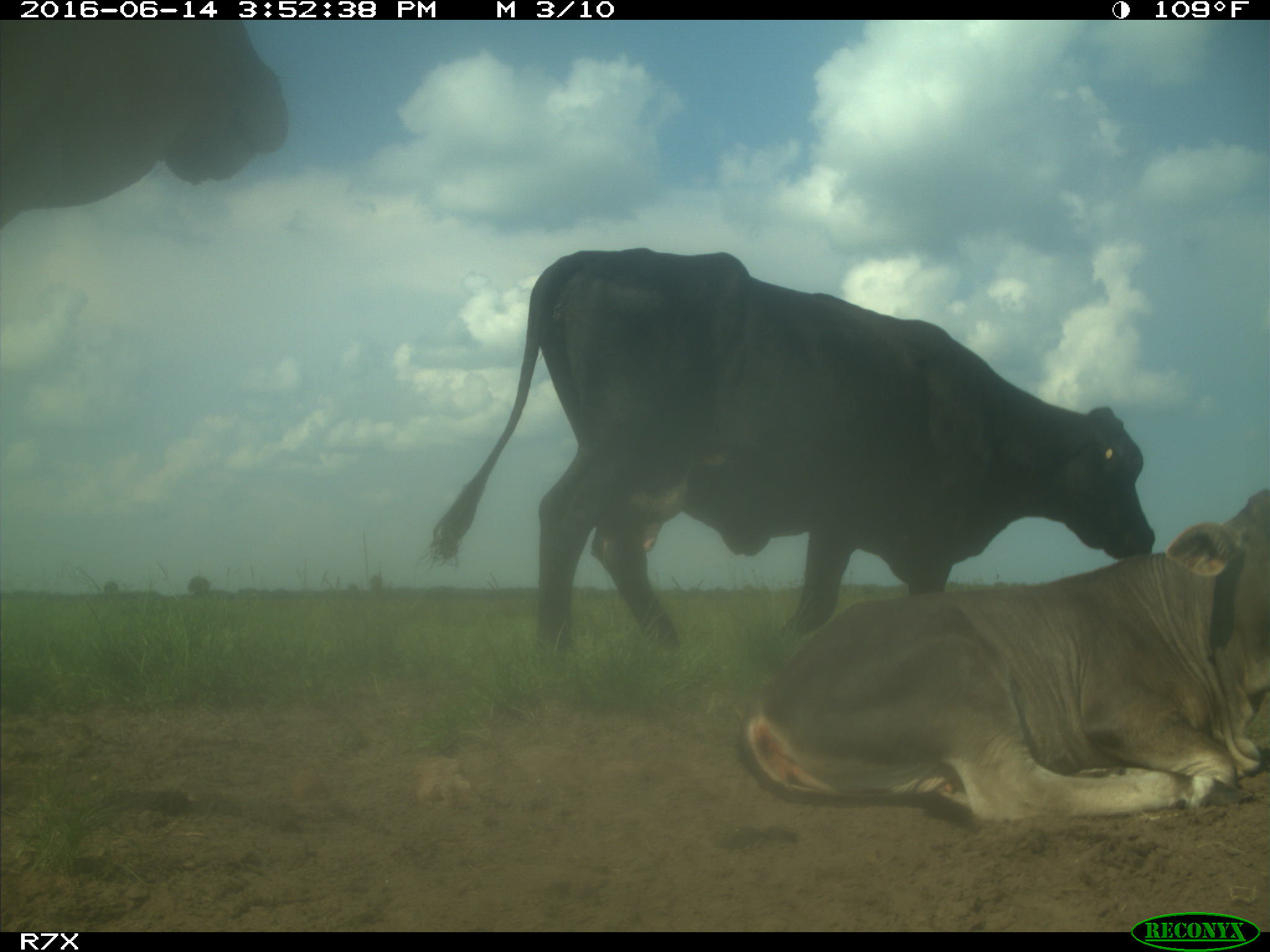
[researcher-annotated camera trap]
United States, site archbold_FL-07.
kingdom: Animalia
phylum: Chordata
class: Mammalia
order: Artiodactyla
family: Bovidae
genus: Bos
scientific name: Bos taurus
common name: domestic cow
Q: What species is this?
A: Bos taurus (domestic cow).